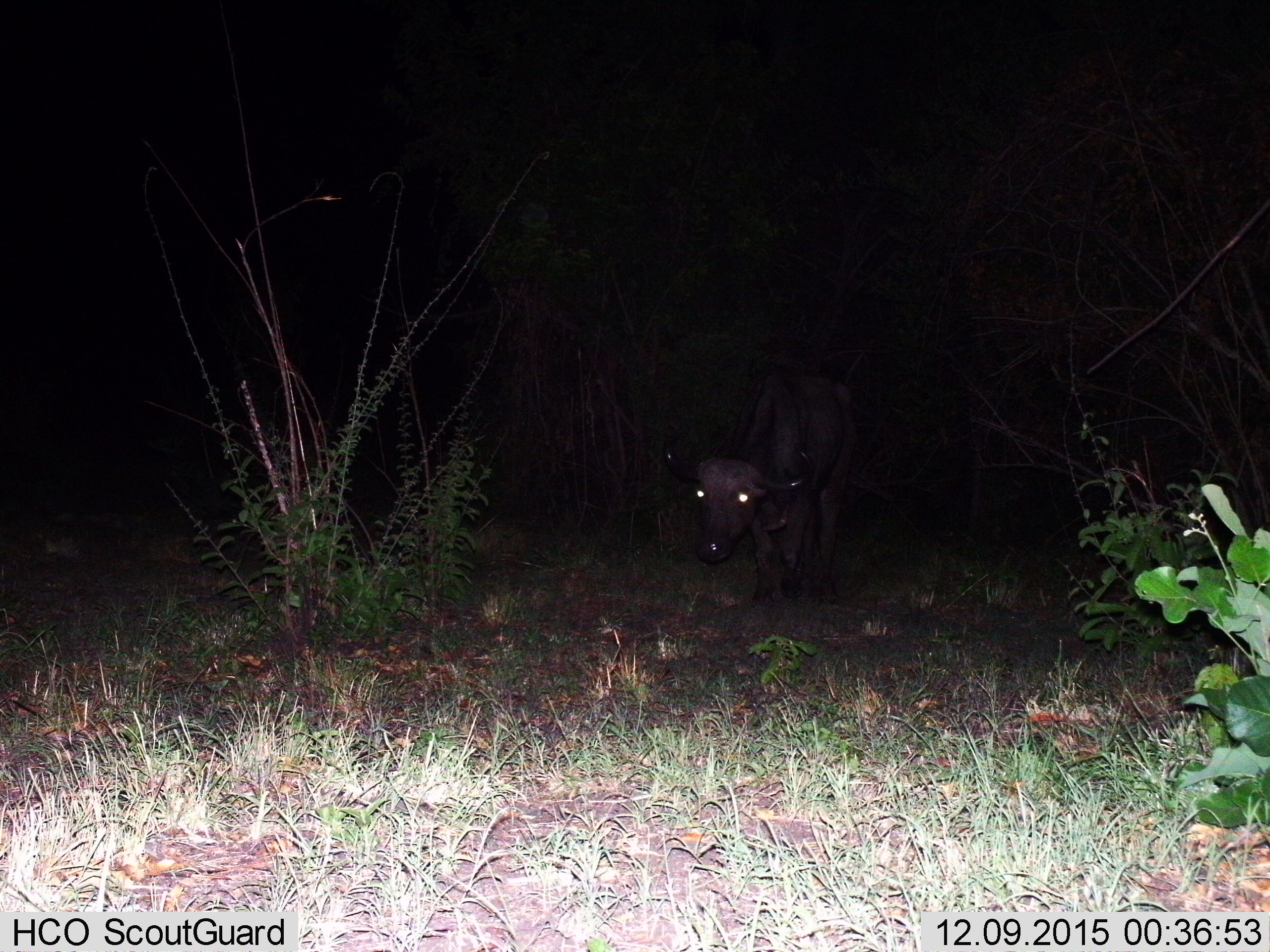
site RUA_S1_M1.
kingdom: Animalia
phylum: Chordata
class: Mammalia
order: Artiodactyla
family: Bovidae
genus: Syncerus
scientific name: Syncerus caffer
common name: african buffalo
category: buffalo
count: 1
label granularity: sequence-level